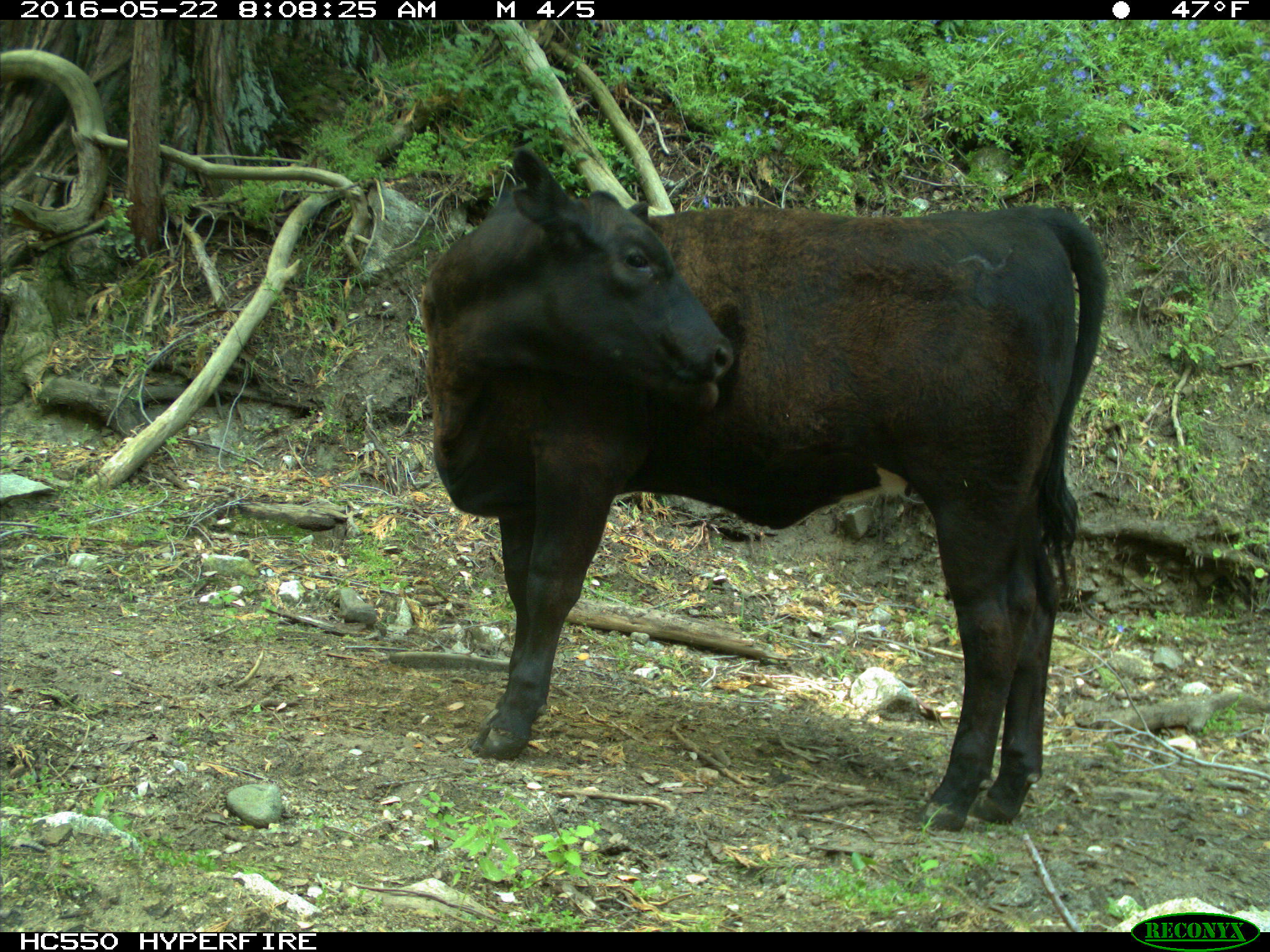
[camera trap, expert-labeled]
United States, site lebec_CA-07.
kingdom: Animalia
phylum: Chordata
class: Mammalia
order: Artiodactyla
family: Bovidae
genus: Bos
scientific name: Bos taurus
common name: domestic cow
Bos taurus (domestic cow).